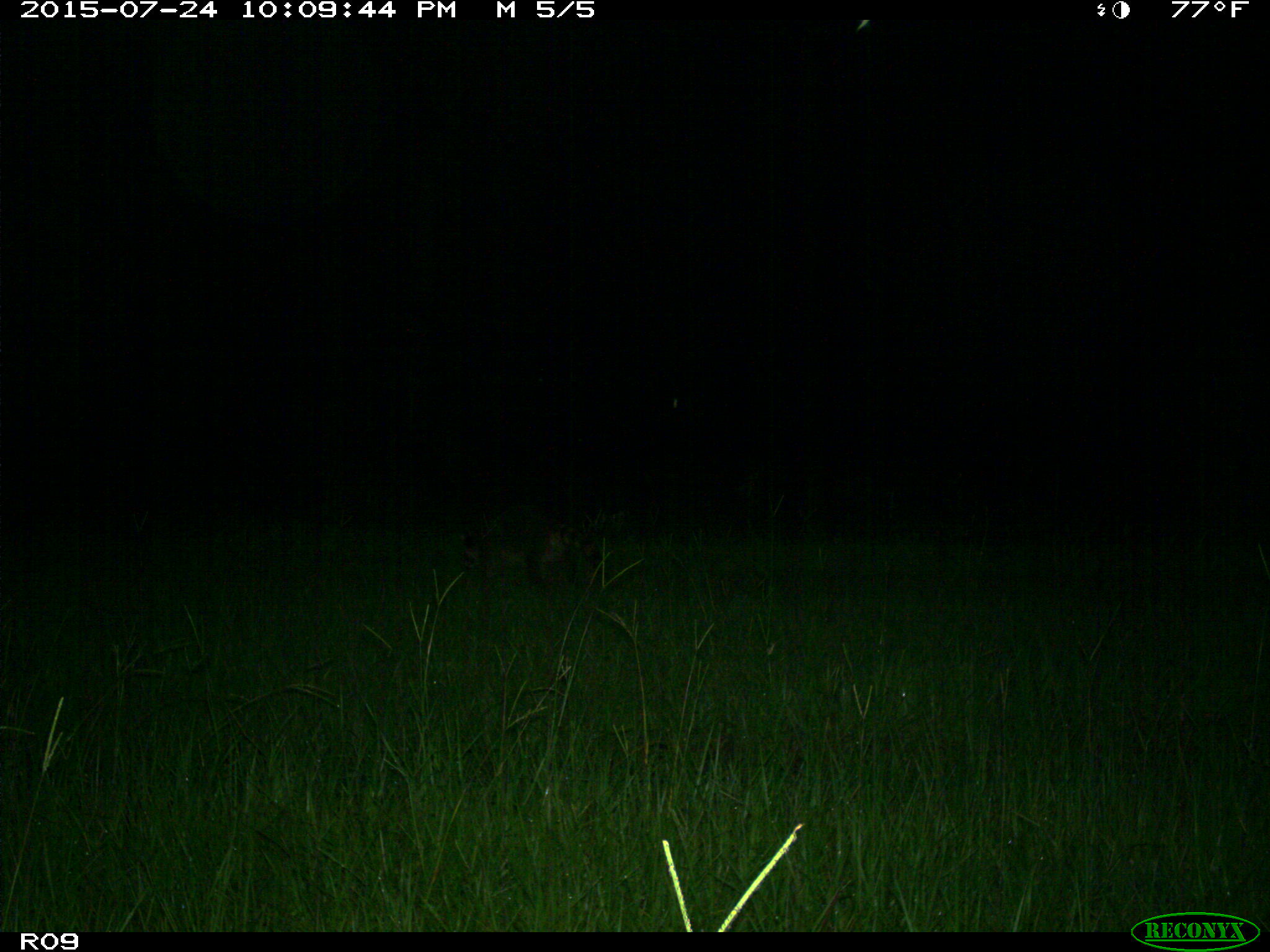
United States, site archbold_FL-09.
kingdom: Animalia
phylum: Chordata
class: Mammalia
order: Carnivora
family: Procyonidae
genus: Procyon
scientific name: Procyon lotor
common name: common raccoon